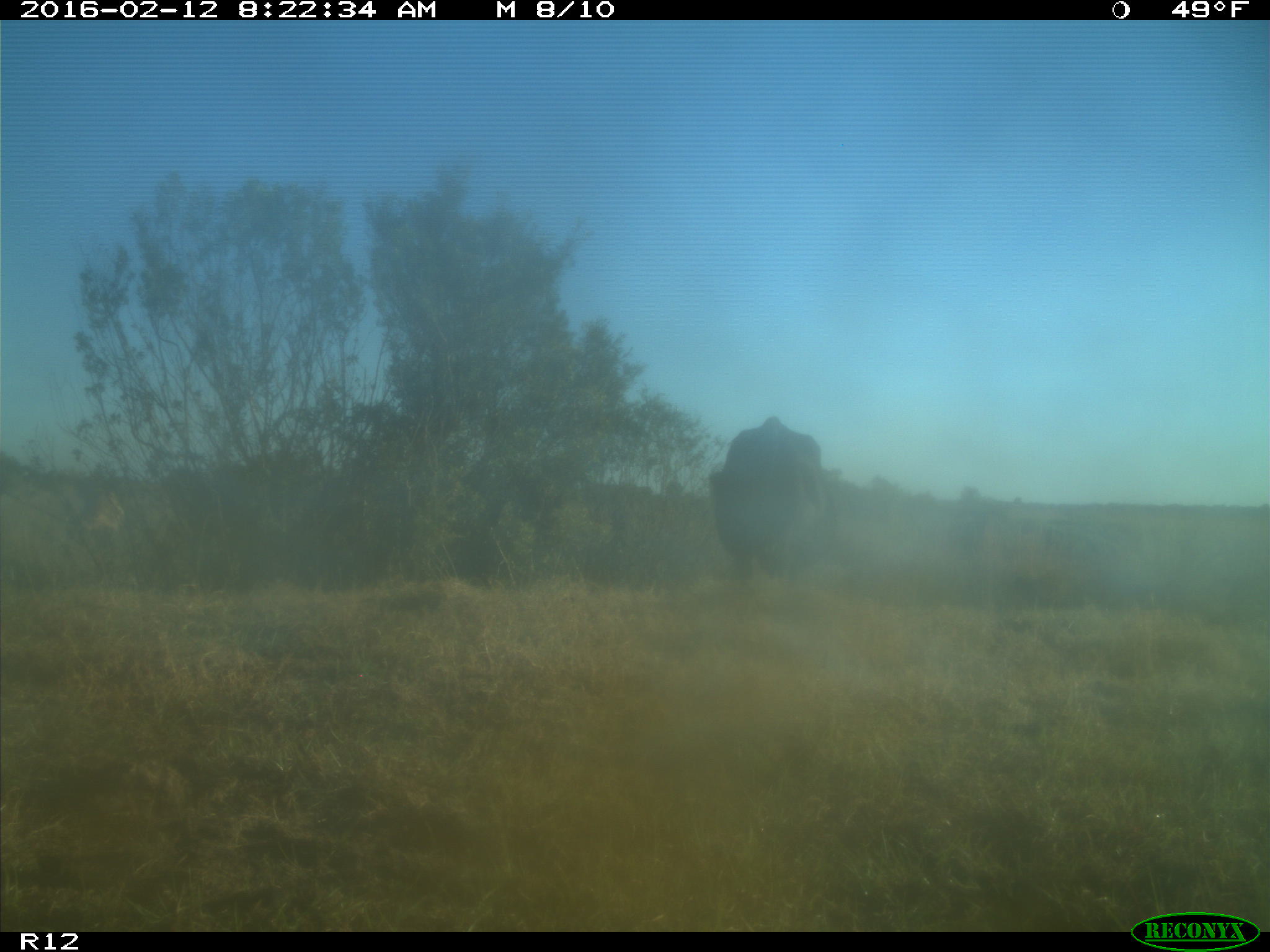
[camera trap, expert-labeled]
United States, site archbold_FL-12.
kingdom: Animalia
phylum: Chordata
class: Mammalia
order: Artiodactyla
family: Bovidae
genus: Bos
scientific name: Bos taurus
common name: domestic cow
Bos taurus (domestic cow).